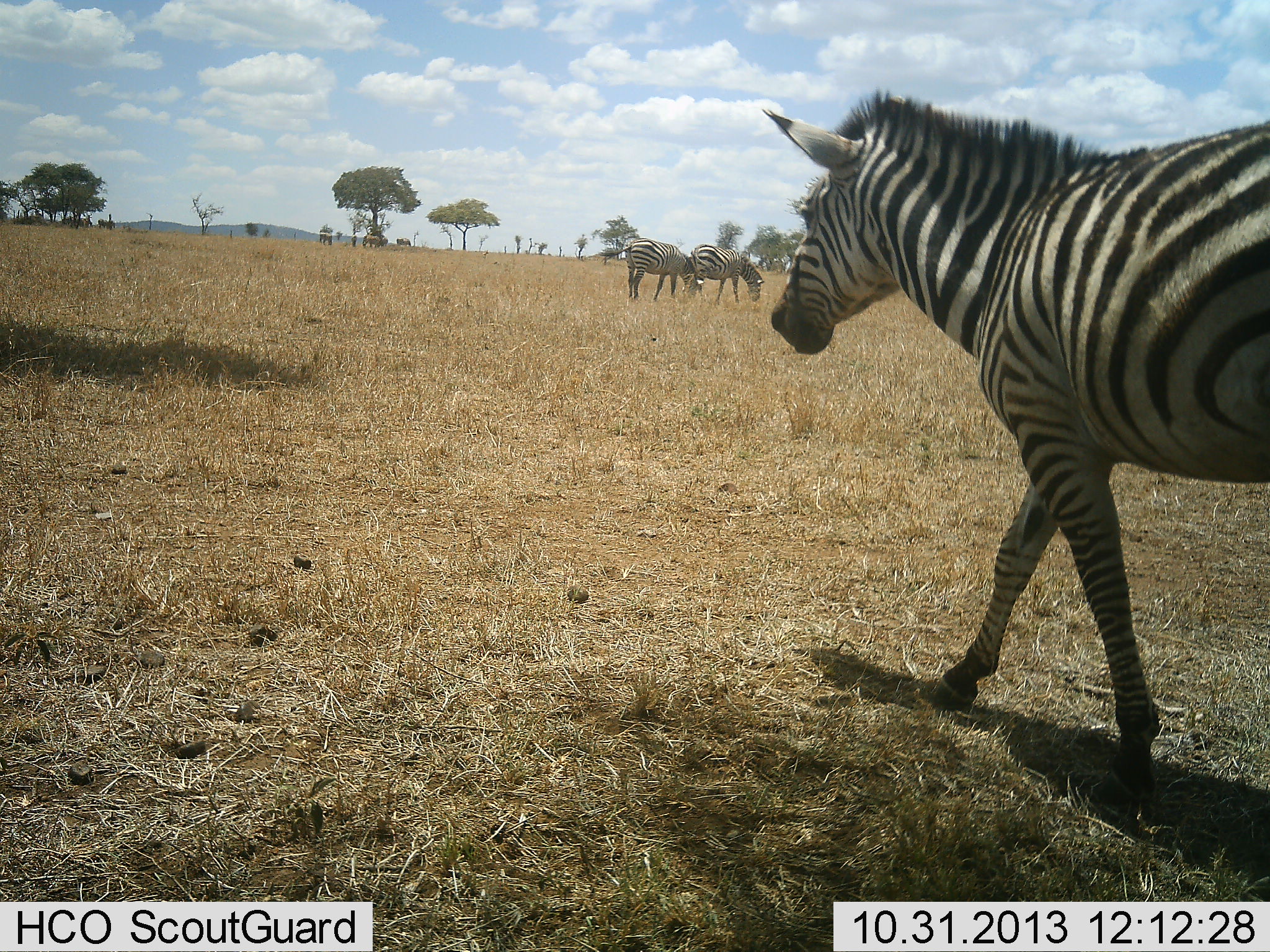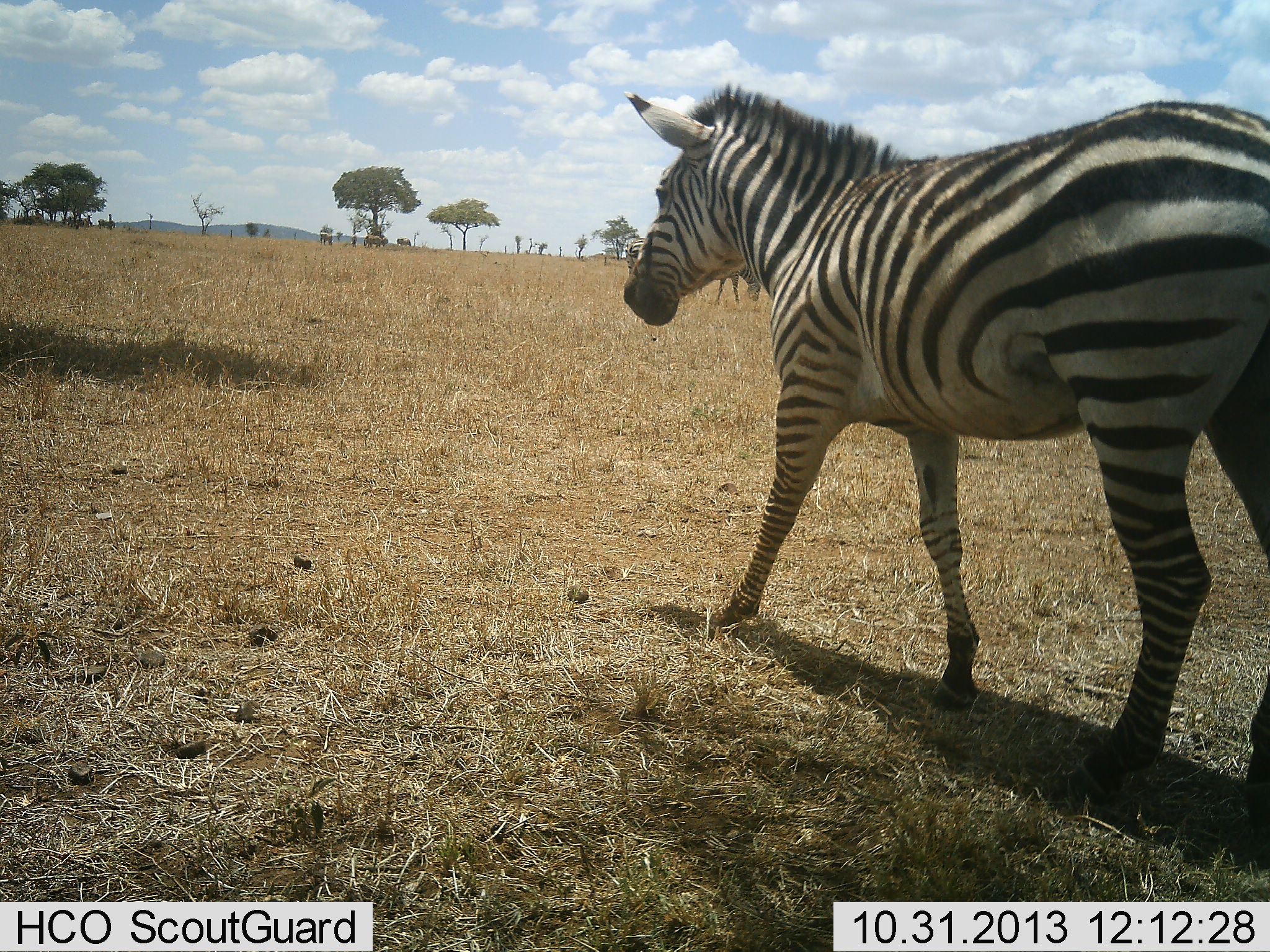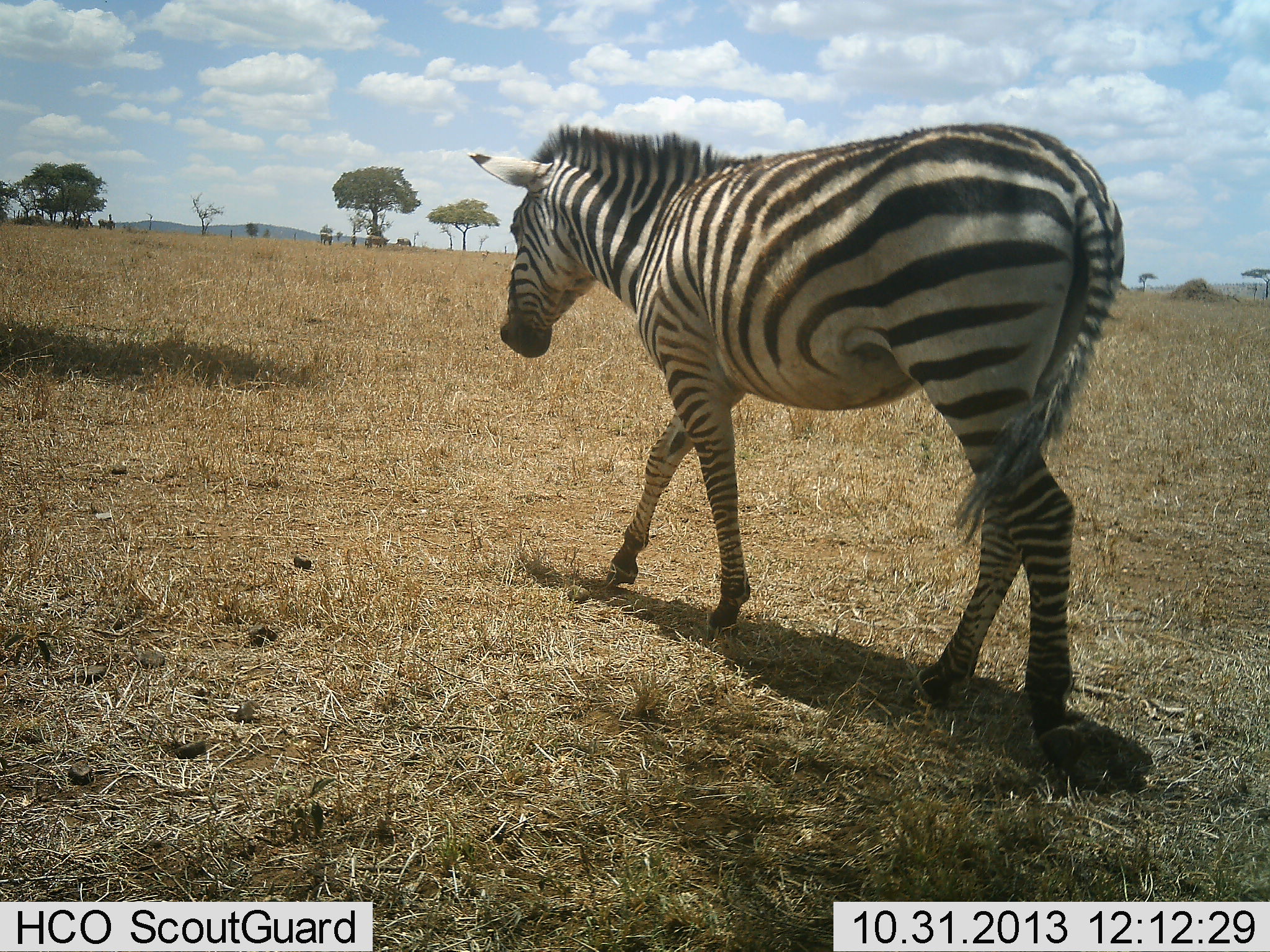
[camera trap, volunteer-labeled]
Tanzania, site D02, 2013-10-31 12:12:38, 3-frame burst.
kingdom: Animalia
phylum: Chordata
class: Mammalia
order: Perissodactyla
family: Equidae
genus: Equus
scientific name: Equus quagga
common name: plains zebra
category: zebra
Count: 3.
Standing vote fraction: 40%.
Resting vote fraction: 0%.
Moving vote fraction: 80%.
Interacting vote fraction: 0%.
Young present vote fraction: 0%.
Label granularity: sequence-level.